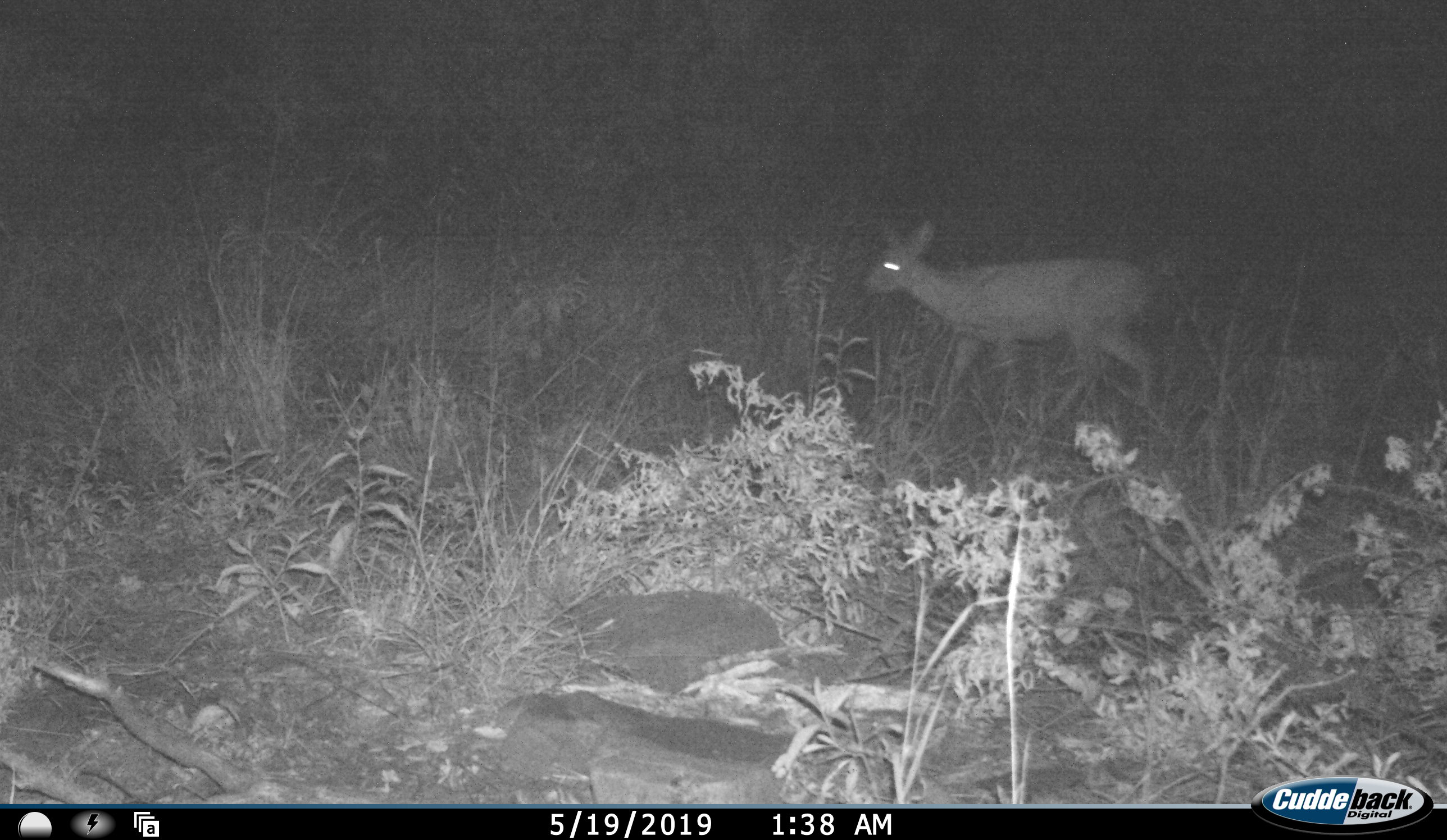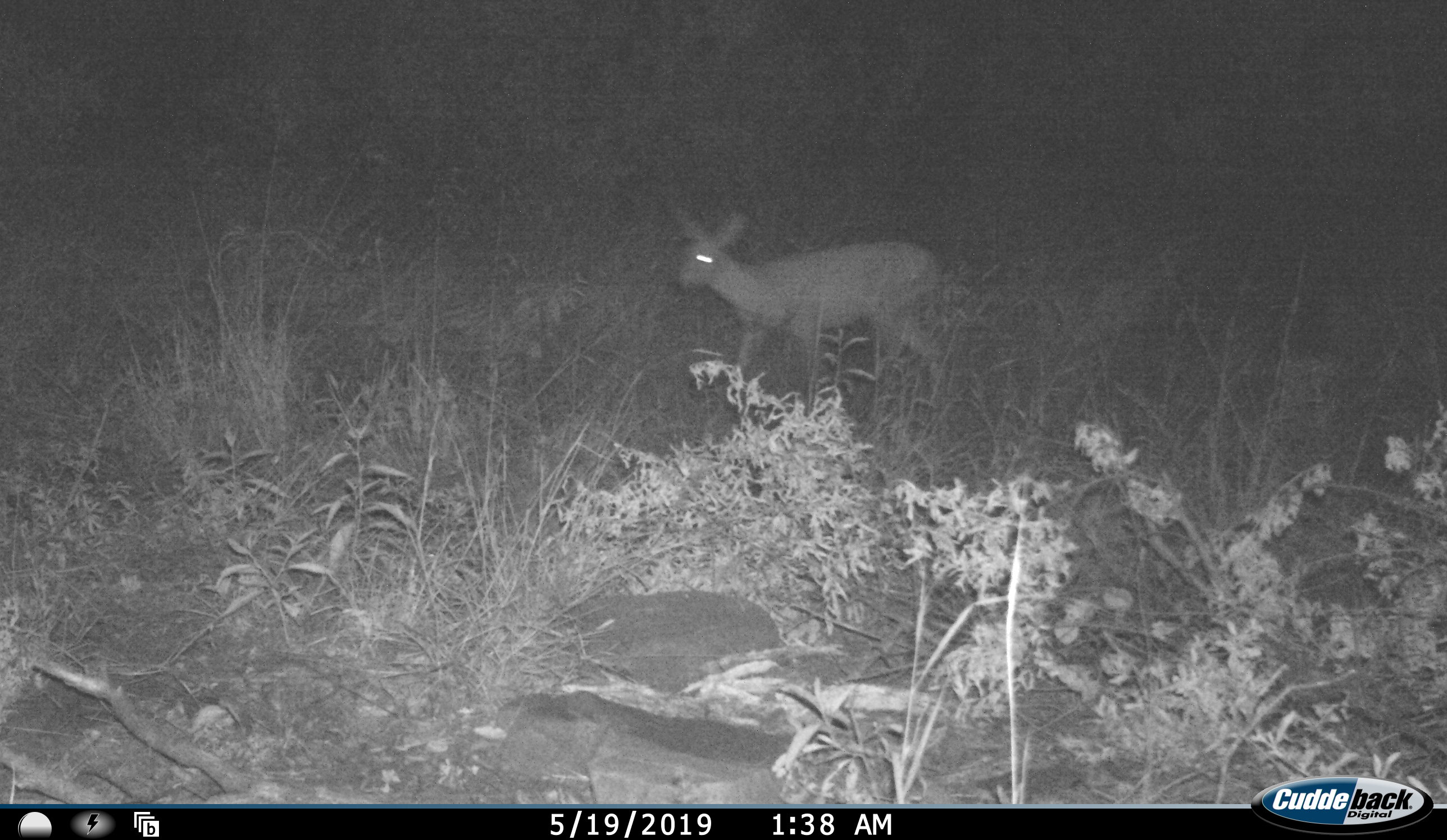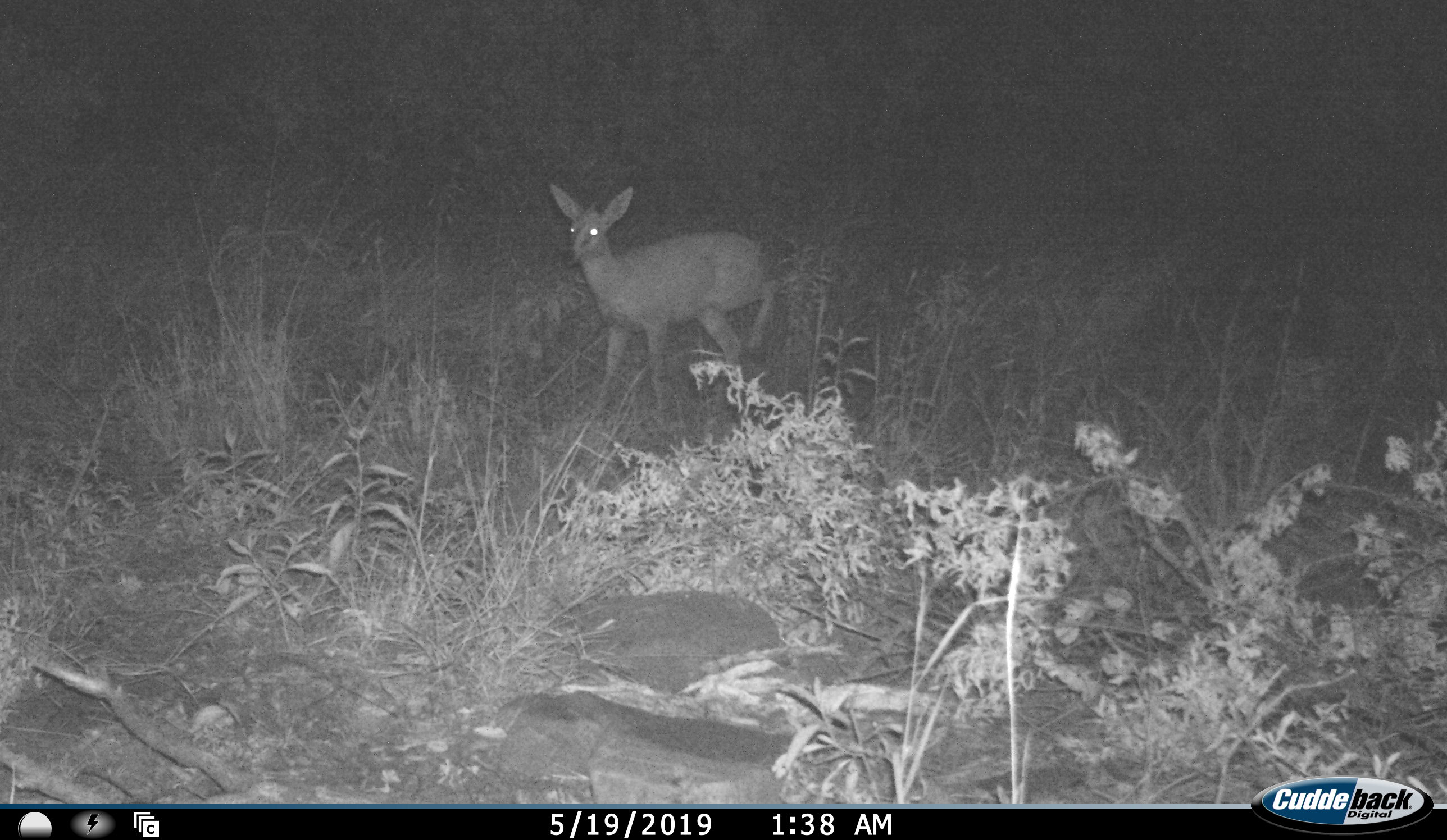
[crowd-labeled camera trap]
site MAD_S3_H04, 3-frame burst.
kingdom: Animalia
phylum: Chordata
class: Mammalia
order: Artiodactyla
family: Bovidae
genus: Sylvicapra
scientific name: Sylvicapra grimmia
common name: common duiker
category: duikercommongrey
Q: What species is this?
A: Duikercommongrey (common duiker) (Sylvicapra grimmia).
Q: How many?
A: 1.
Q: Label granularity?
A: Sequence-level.